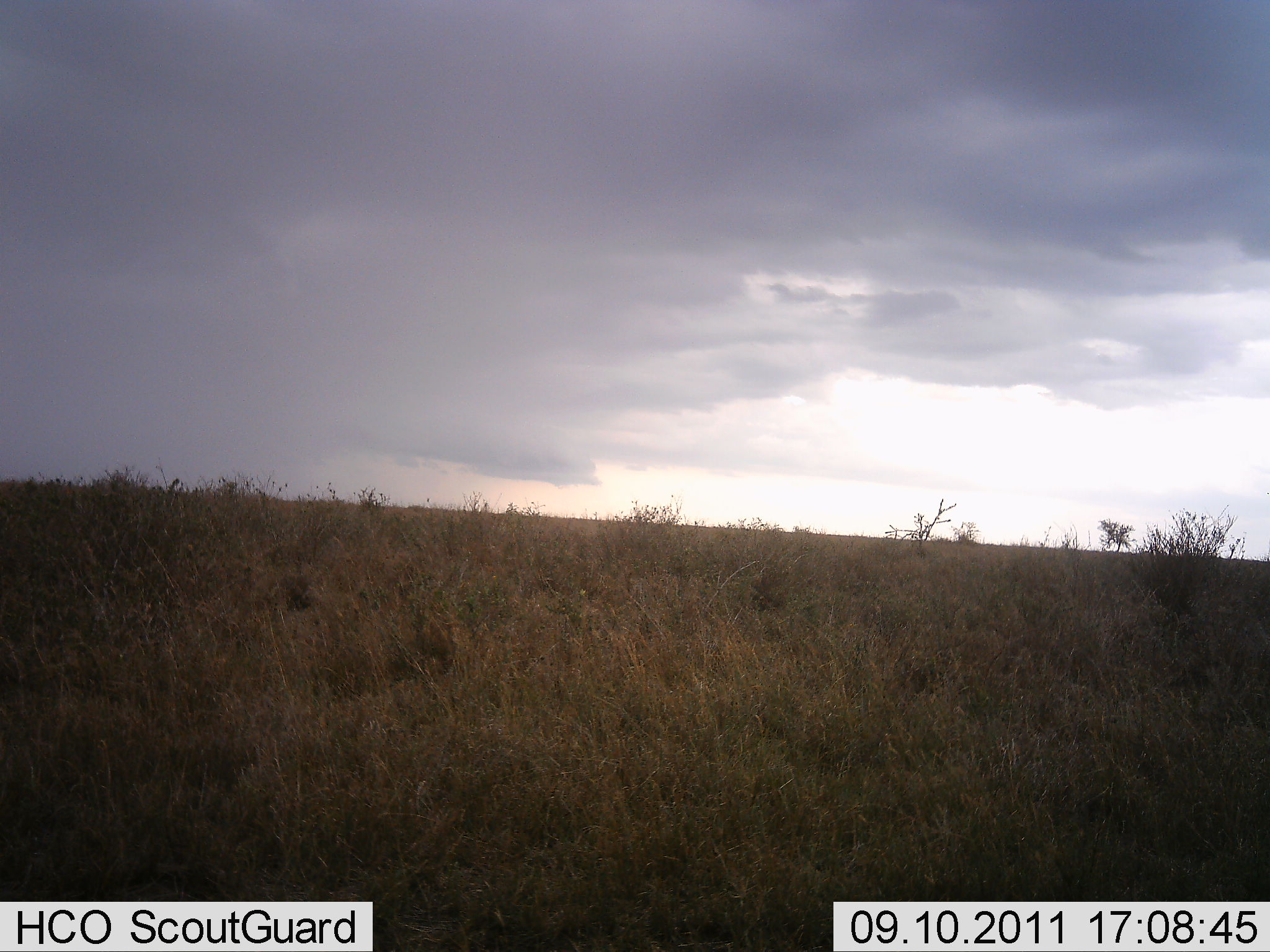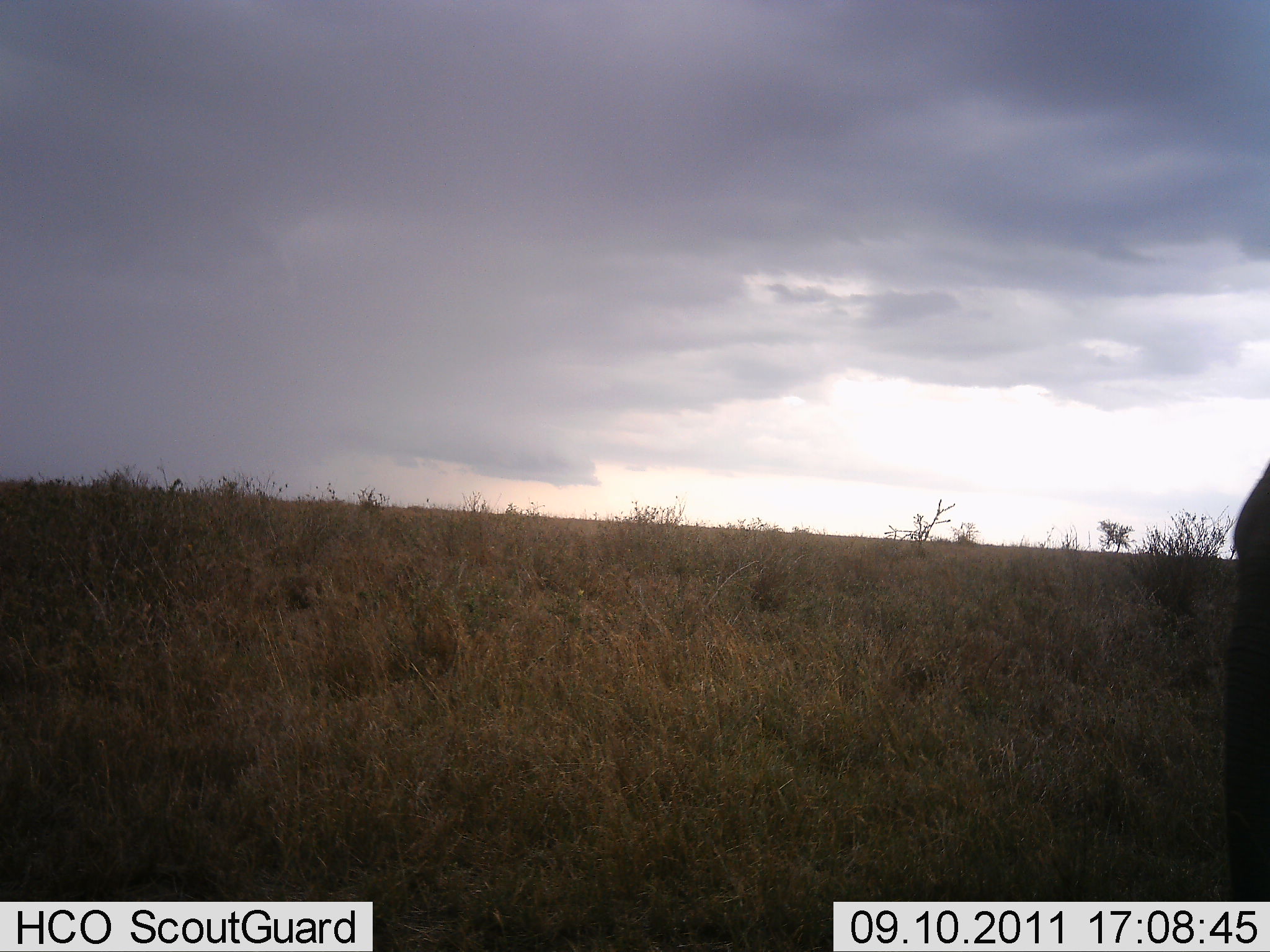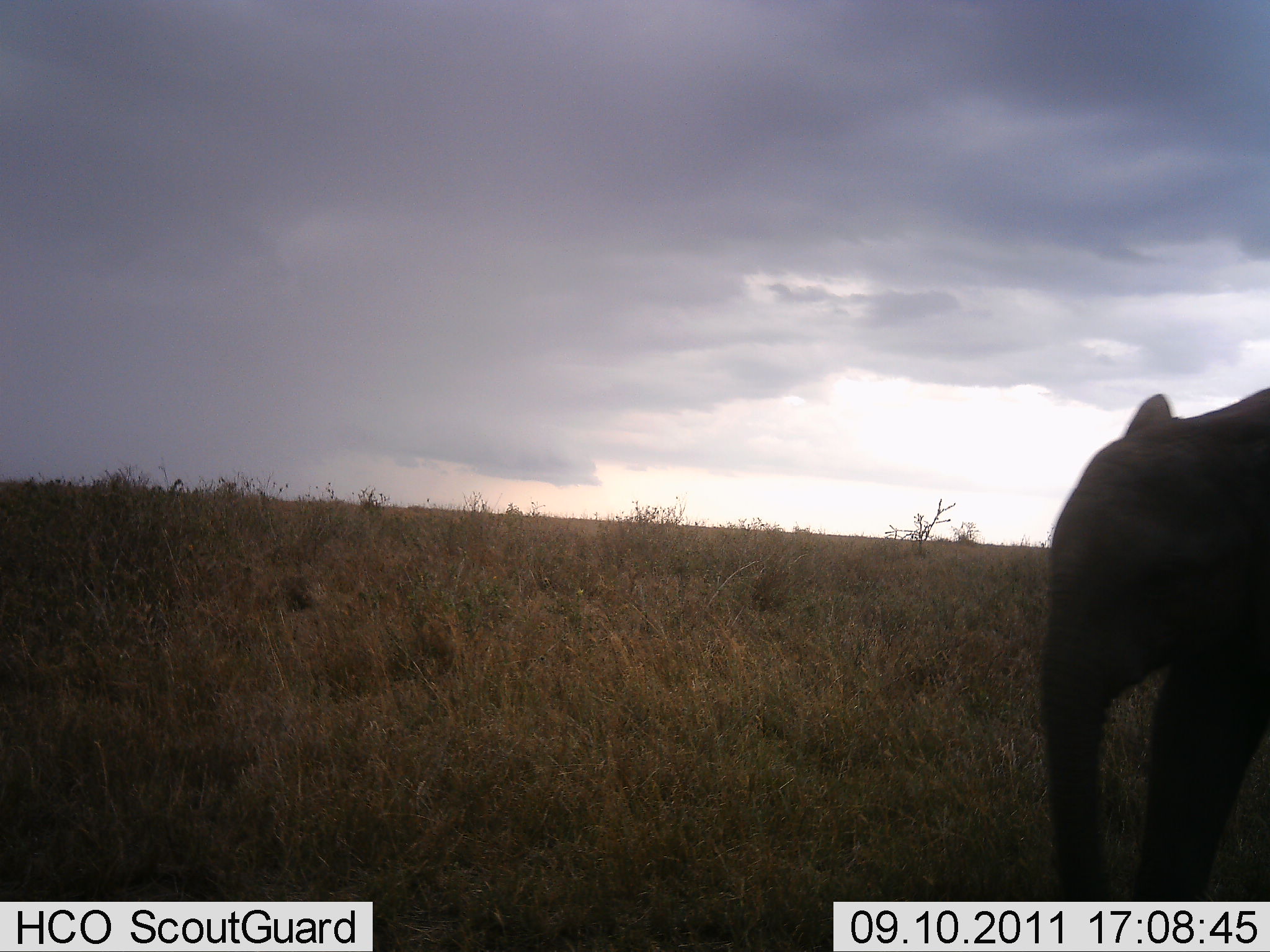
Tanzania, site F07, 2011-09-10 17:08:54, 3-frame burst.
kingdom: Animalia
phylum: Chordata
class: Mammalia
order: Proboscidea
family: Elephantidae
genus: Loxodonta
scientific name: Loxodonta africana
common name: african bush elephant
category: elephant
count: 1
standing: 0%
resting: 0%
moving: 100%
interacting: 0%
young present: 50%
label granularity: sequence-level